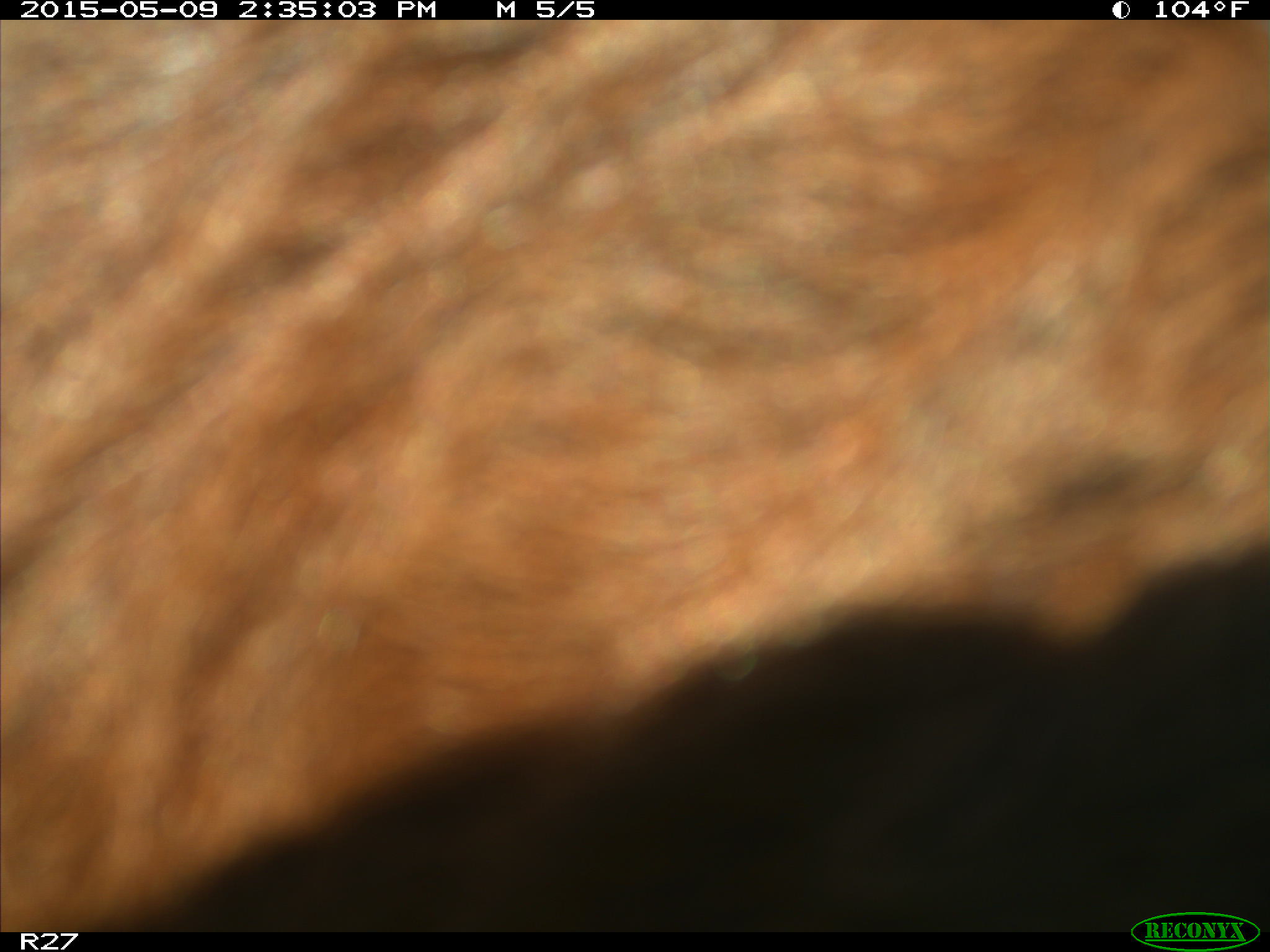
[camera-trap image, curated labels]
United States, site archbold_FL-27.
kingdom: Animalia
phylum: Chordata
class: Mammalia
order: Artiodactyla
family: Bovidae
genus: Bos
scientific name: Bos taurus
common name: domestic cow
Bos taurus (domestic cow).